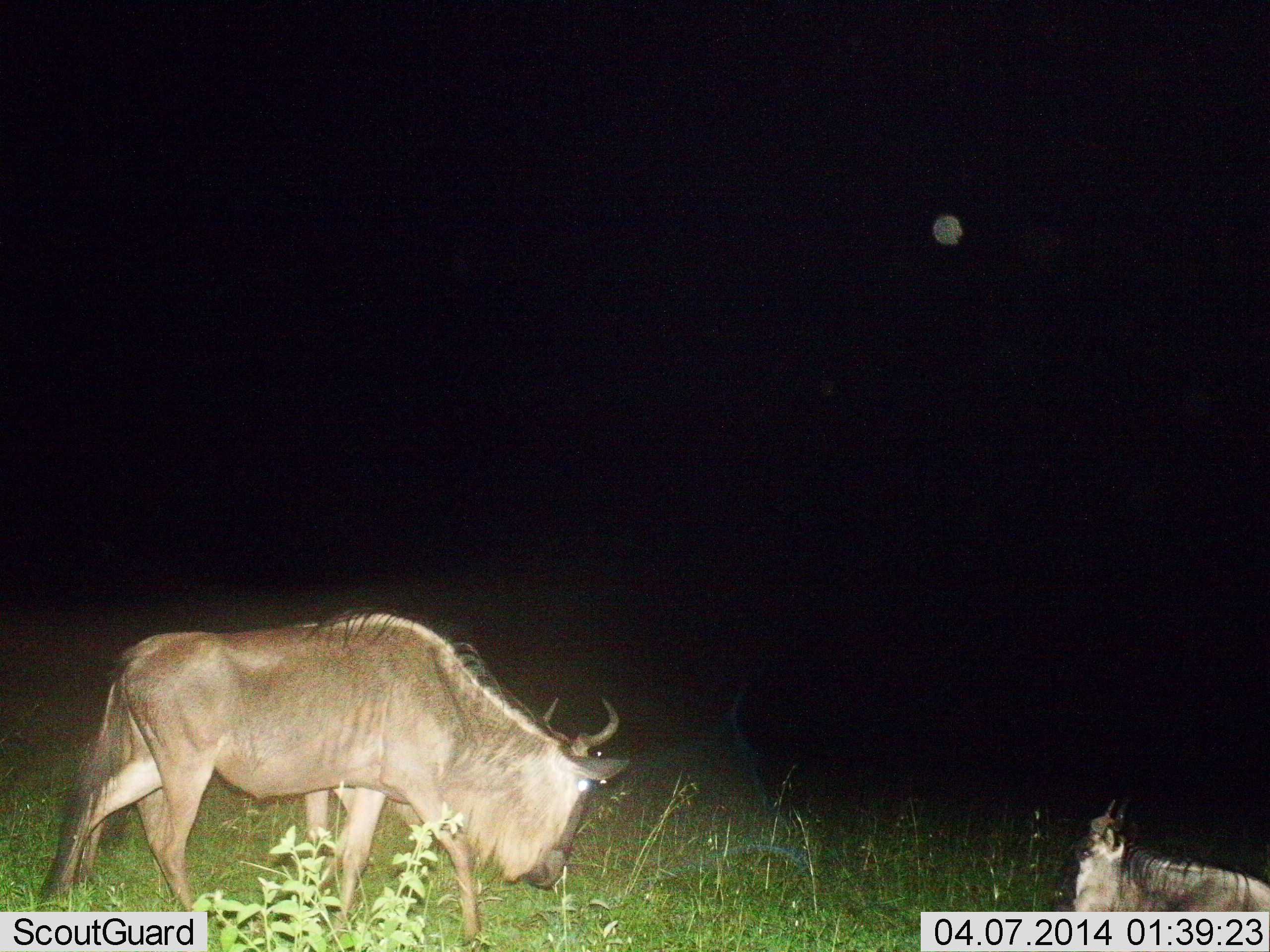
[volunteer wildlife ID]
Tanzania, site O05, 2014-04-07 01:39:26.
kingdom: Animalia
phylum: Chordata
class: Mammalia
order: Artiodactyla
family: Bovidae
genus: Connochaetes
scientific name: Connochaetes taurinus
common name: blue wildebeest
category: wildebeest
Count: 2.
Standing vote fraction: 50%.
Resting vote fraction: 80%.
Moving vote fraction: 30%.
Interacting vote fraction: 0%.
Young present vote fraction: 10%.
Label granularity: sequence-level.